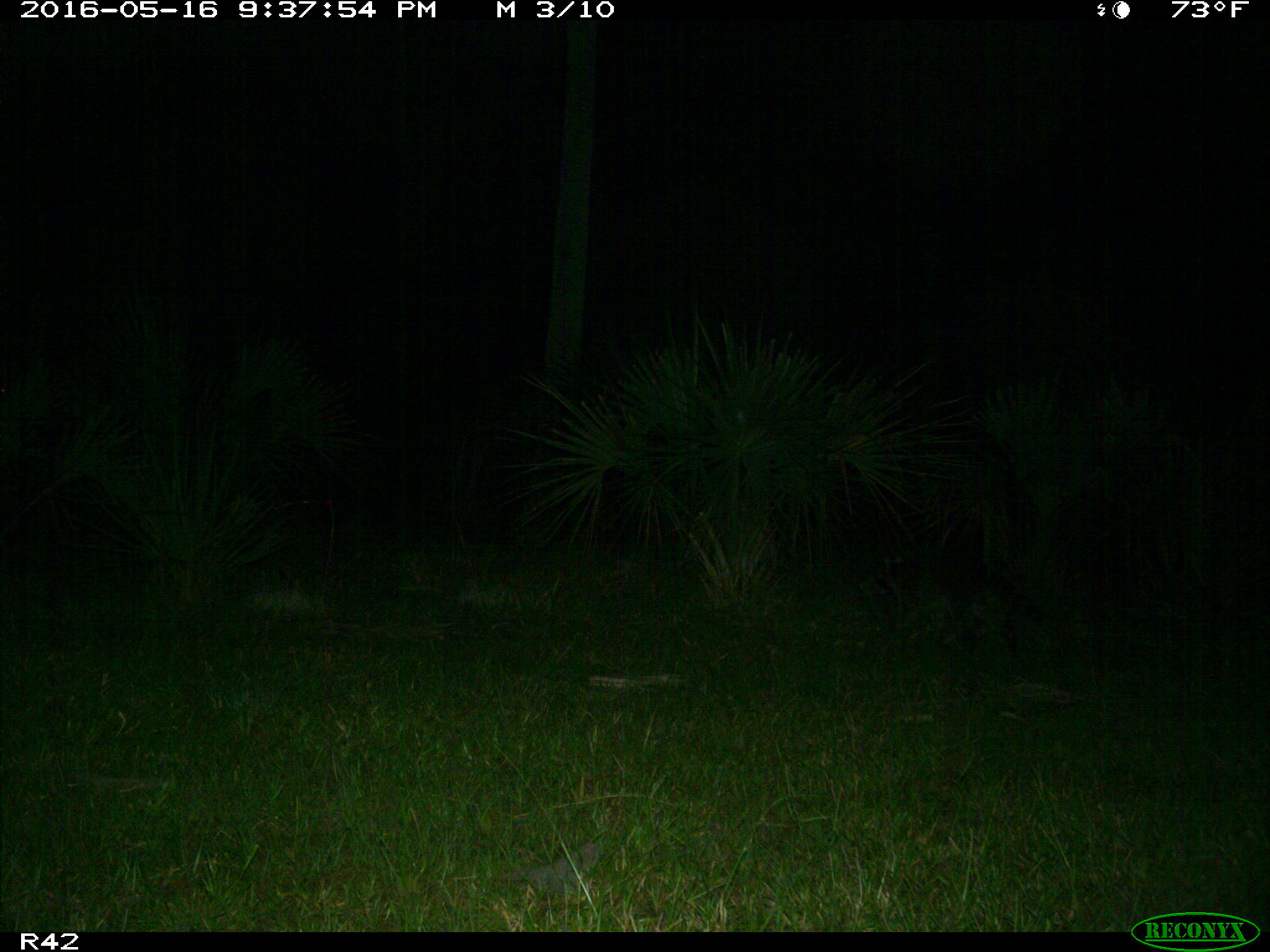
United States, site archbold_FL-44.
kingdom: Animalia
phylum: Chordata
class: Mammalia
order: Carnivora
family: Procyonidae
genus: Procyon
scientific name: Procyon lotor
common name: common raccoon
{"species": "Procyon lotor (common raccoon)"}